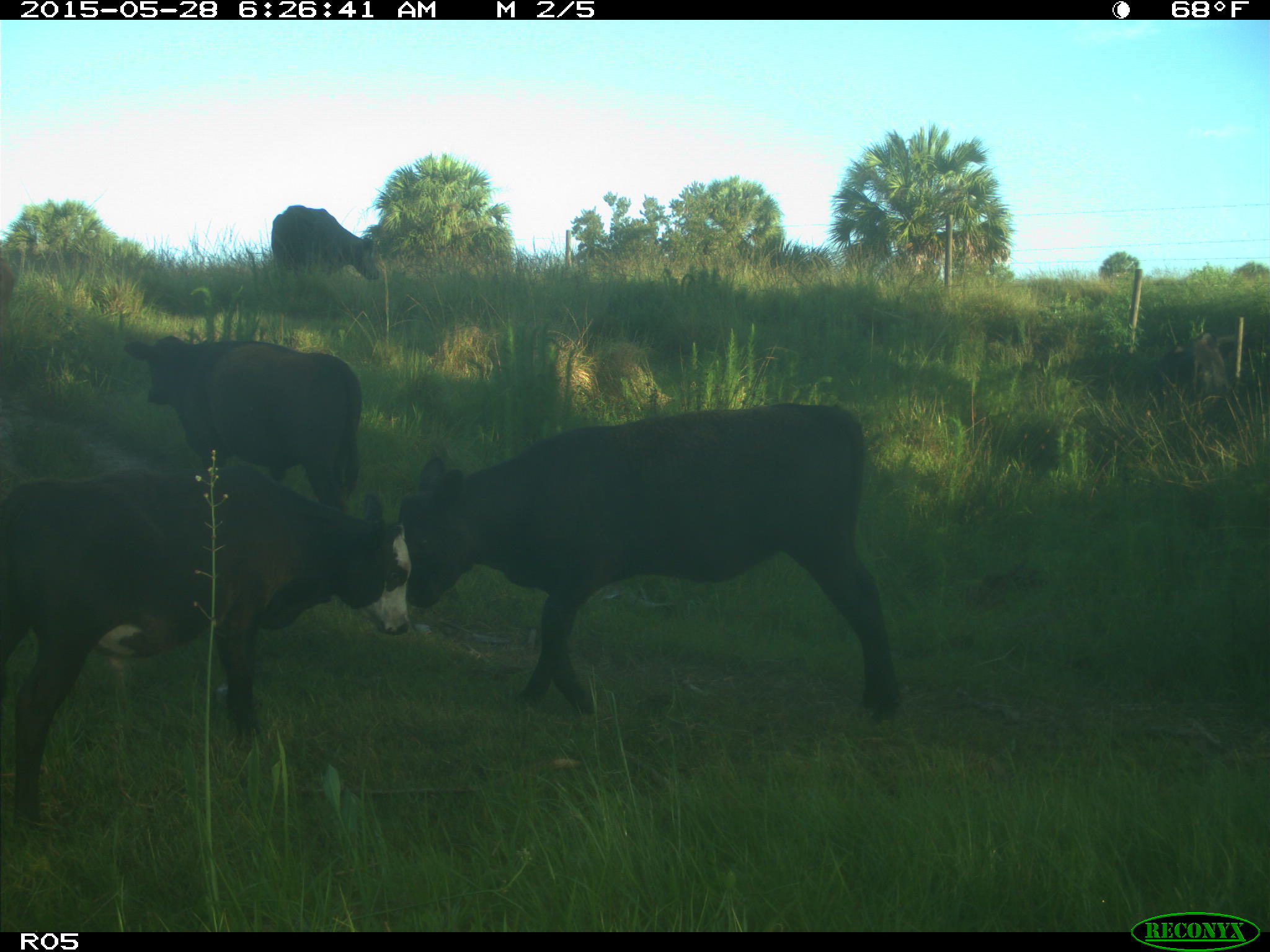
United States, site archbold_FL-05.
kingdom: Animalia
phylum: Chordata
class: Mammalia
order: Artiodactyla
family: Bovidae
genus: Bos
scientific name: Bos taurus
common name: domestic cow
Bos taurus (domestic cow).